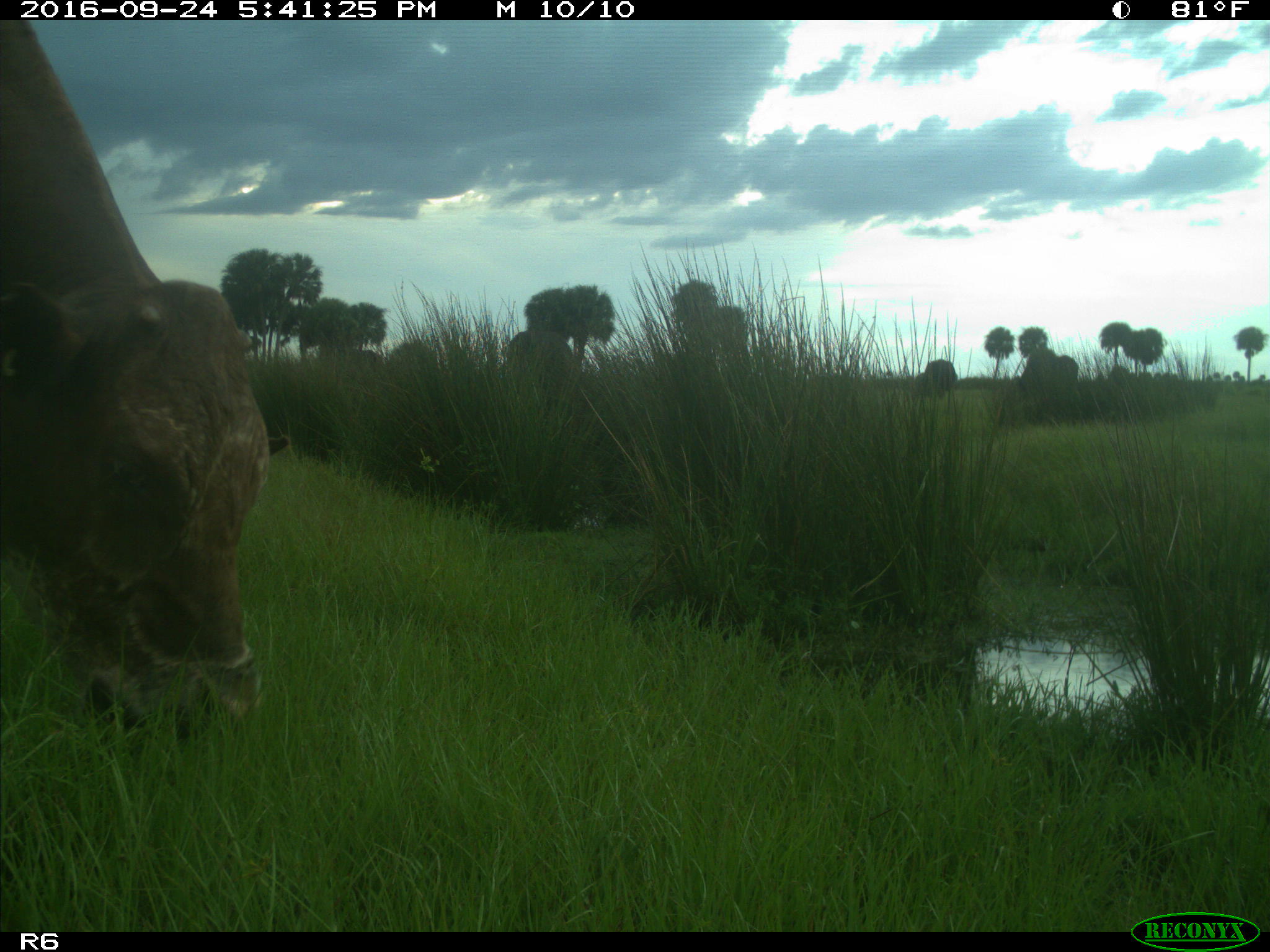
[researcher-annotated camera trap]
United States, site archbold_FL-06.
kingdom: Animalia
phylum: Chordata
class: Mammalia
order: Artiodactyla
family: Bovidae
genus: Bos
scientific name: Bos taurus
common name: domestic cow